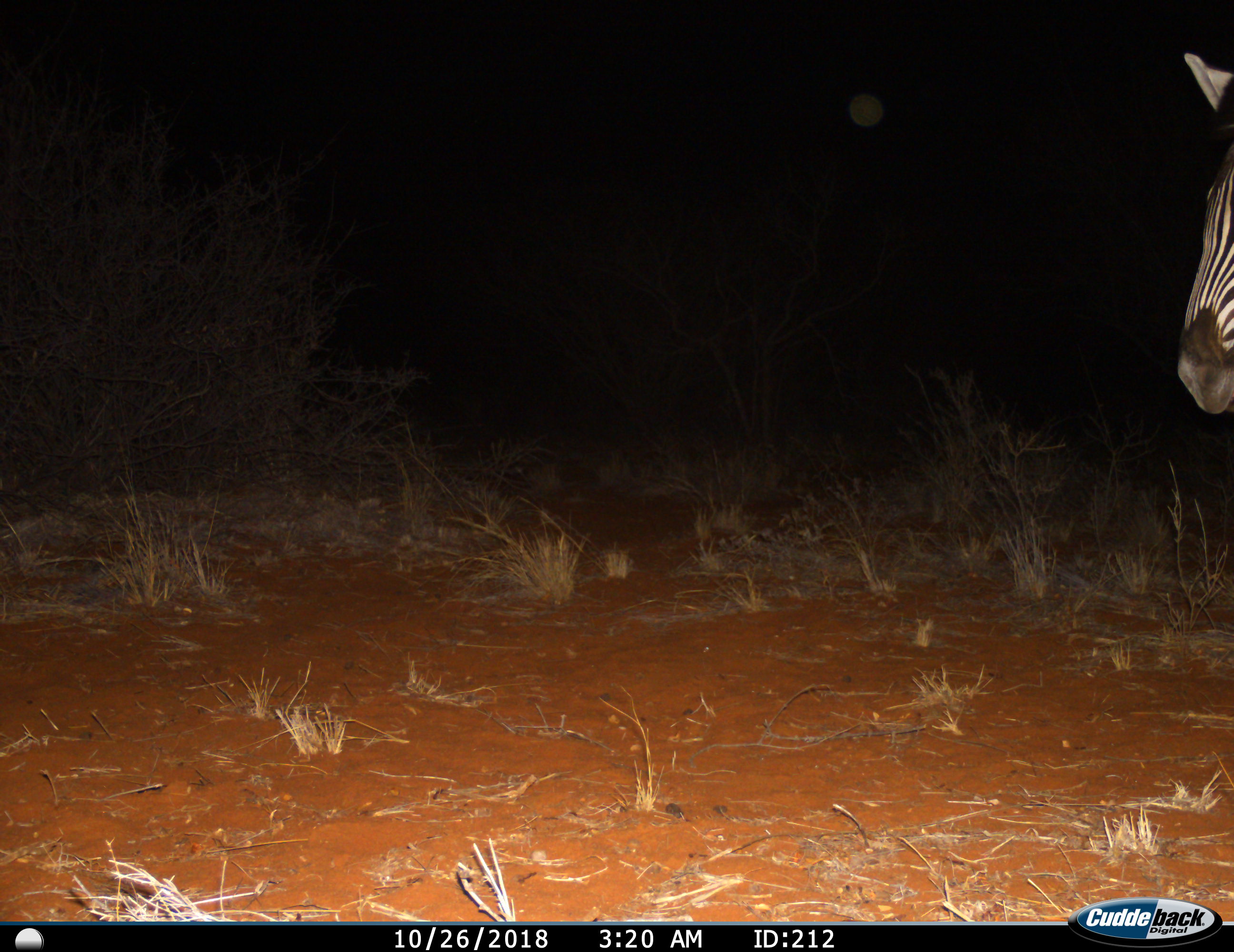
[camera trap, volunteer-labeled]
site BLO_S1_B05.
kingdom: Animalia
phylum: Chordata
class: Mammalia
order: Perissodactyla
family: Equidae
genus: Equus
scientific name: Equus quagga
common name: plains zebra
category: zebraplains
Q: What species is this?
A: Zebraplains (plains zebra) (Equus quagga).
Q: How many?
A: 1.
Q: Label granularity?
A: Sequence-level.